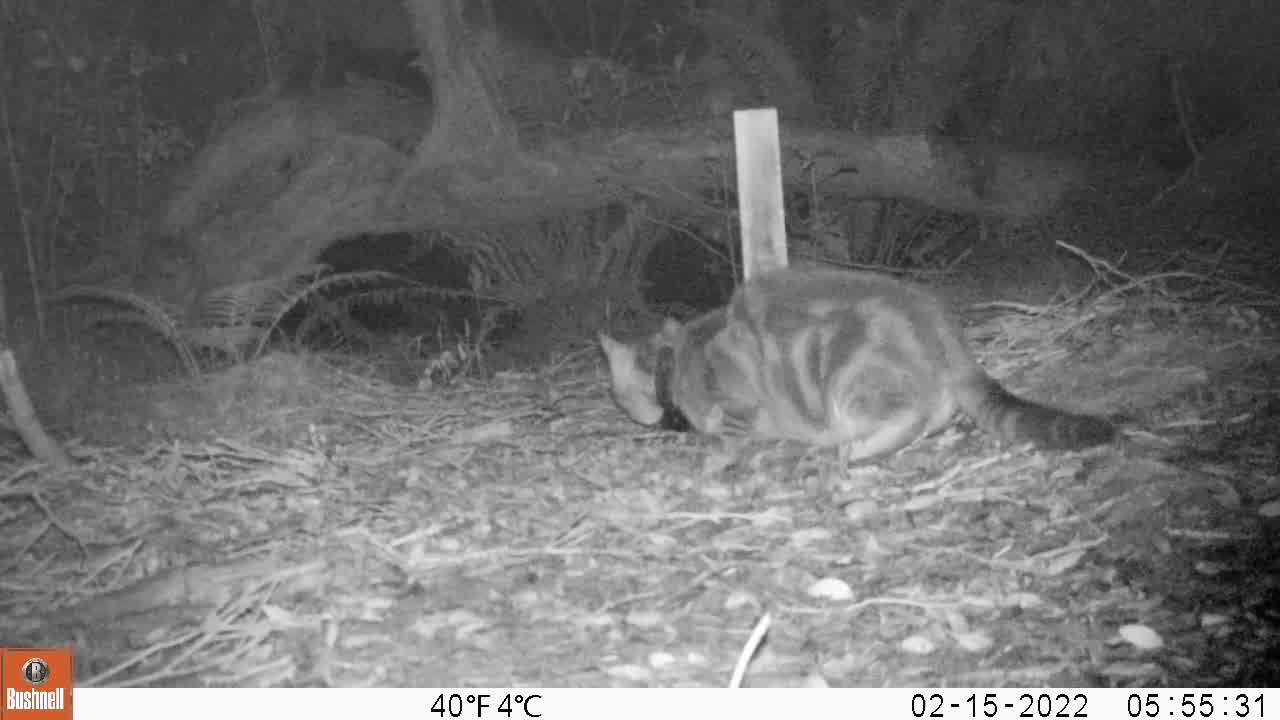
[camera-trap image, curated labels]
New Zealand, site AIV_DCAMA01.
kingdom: Animalia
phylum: Chordata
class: Mammalia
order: Carnivora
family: Felidae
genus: Felis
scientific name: Felis catus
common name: domestic cat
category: cat